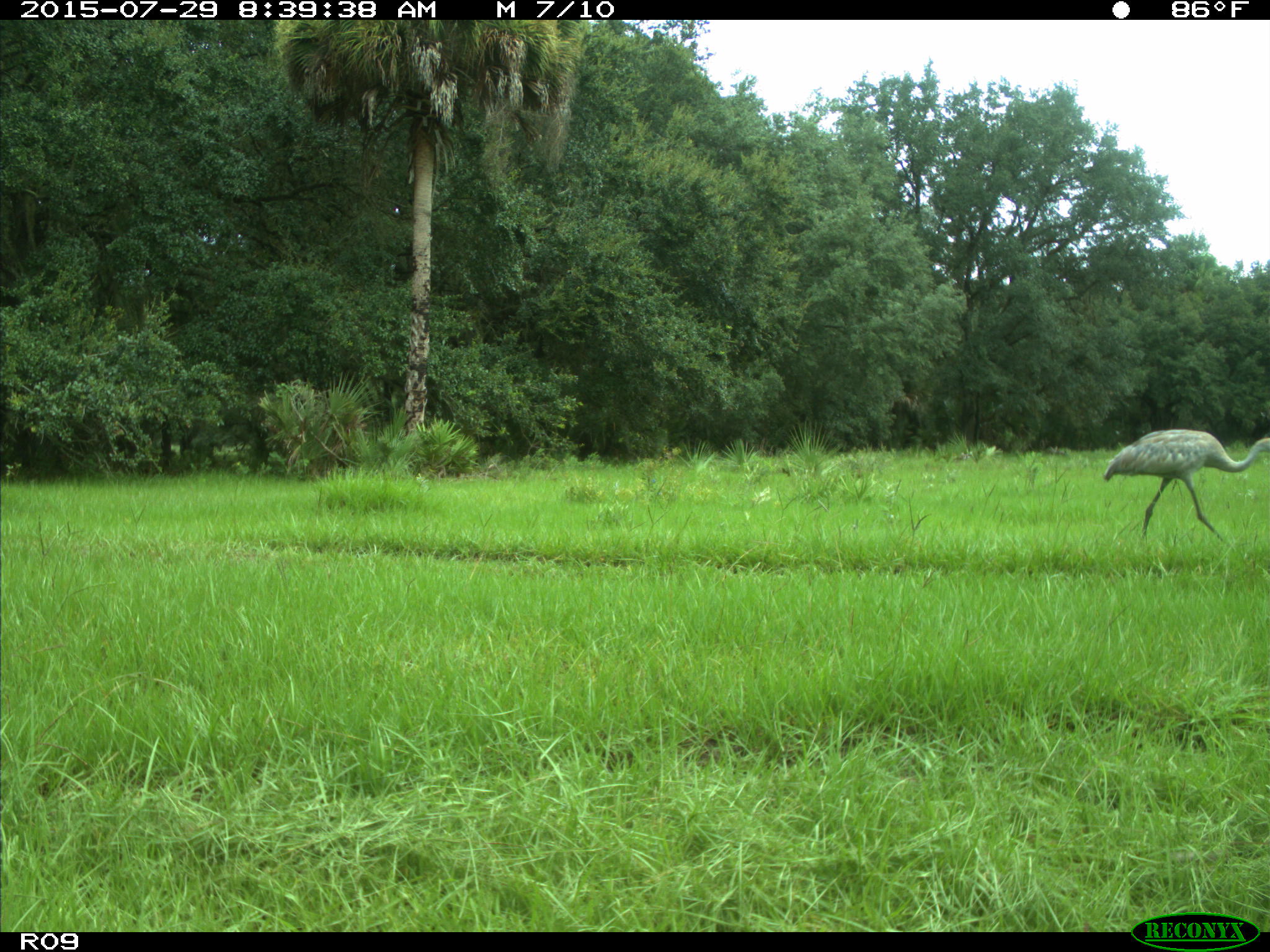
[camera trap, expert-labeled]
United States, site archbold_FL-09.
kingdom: Animalia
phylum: Chordata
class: Aves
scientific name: Aves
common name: birds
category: unidentified bird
Unidentified bird (birds) (Aves).